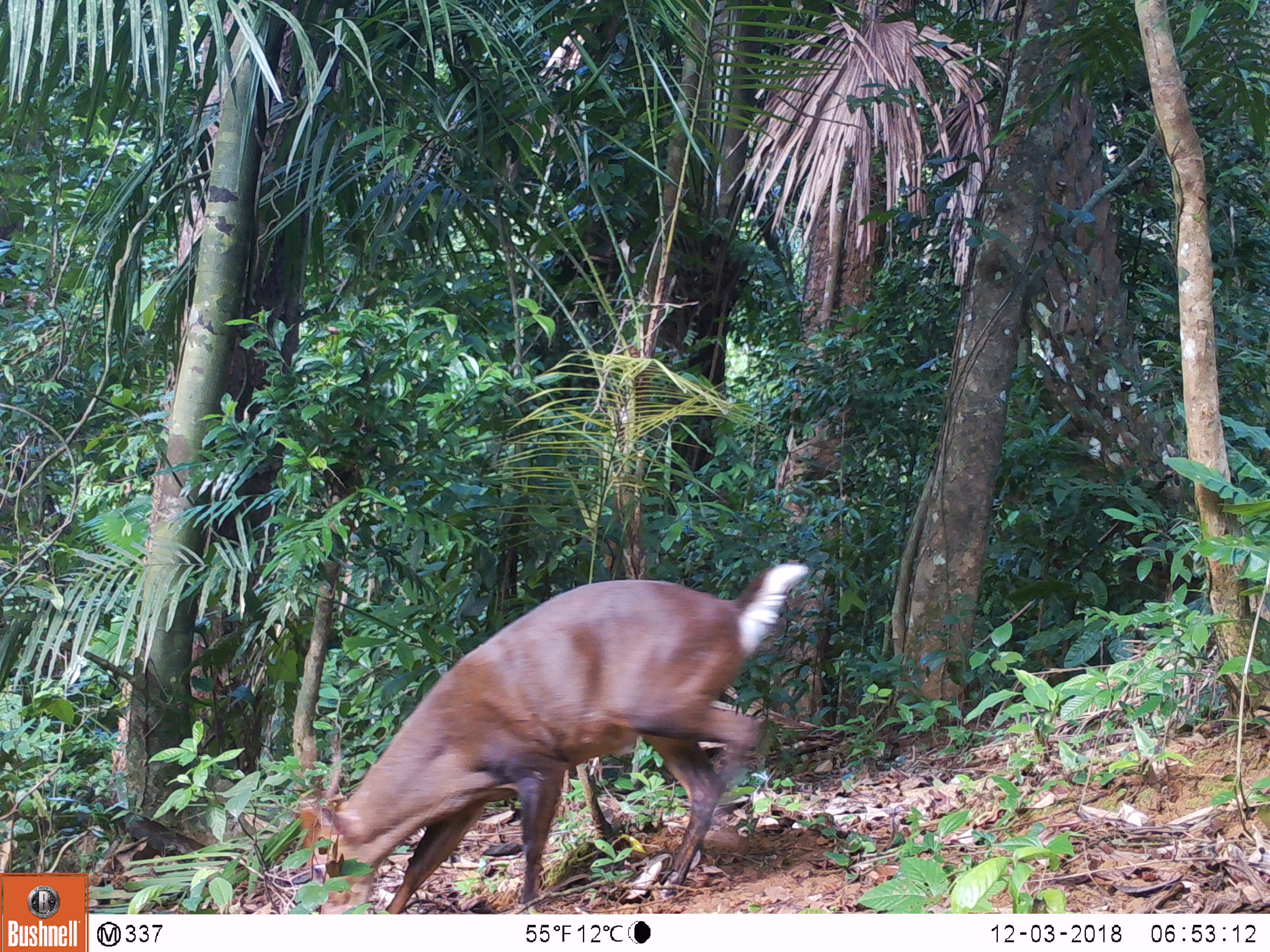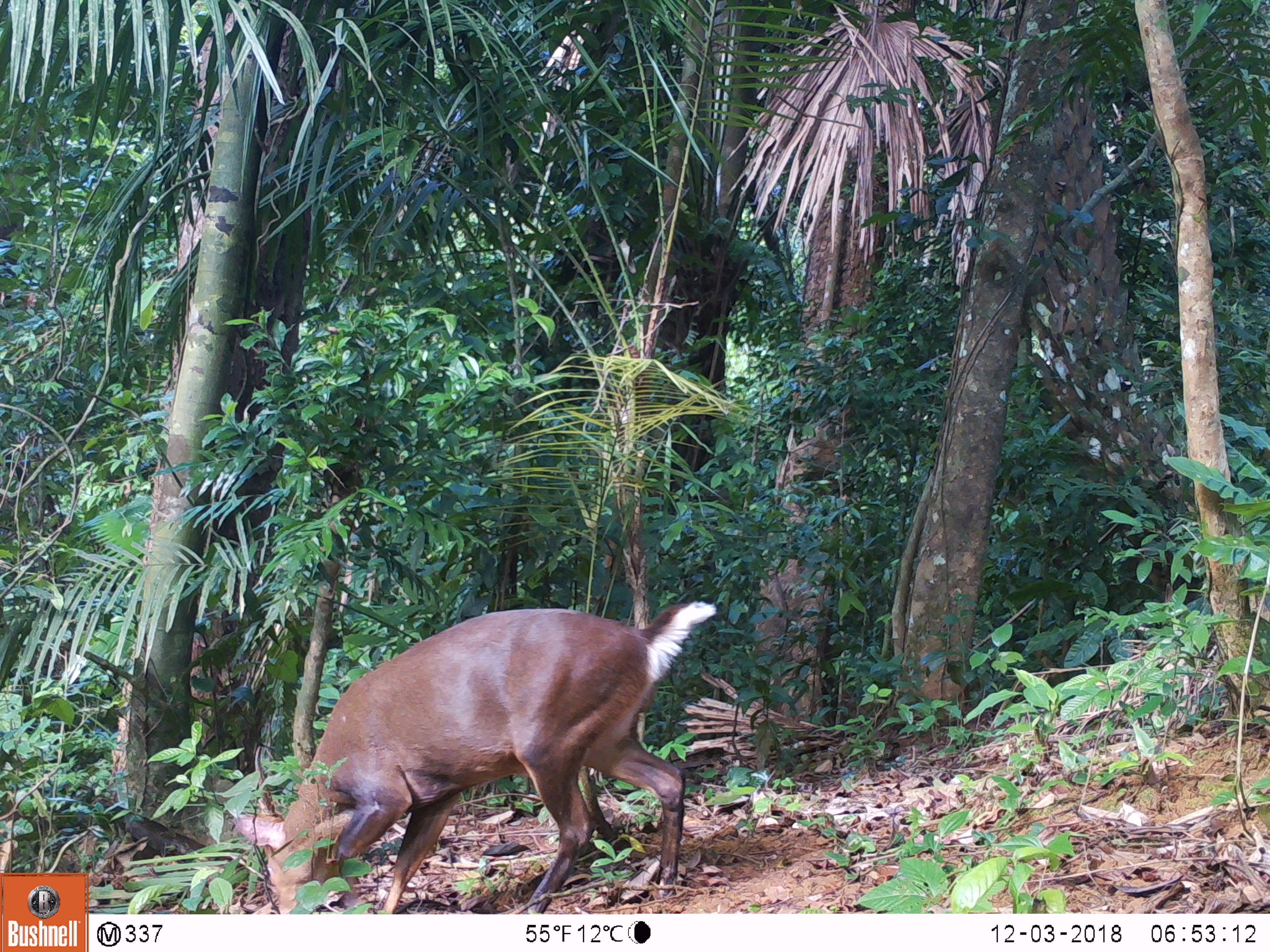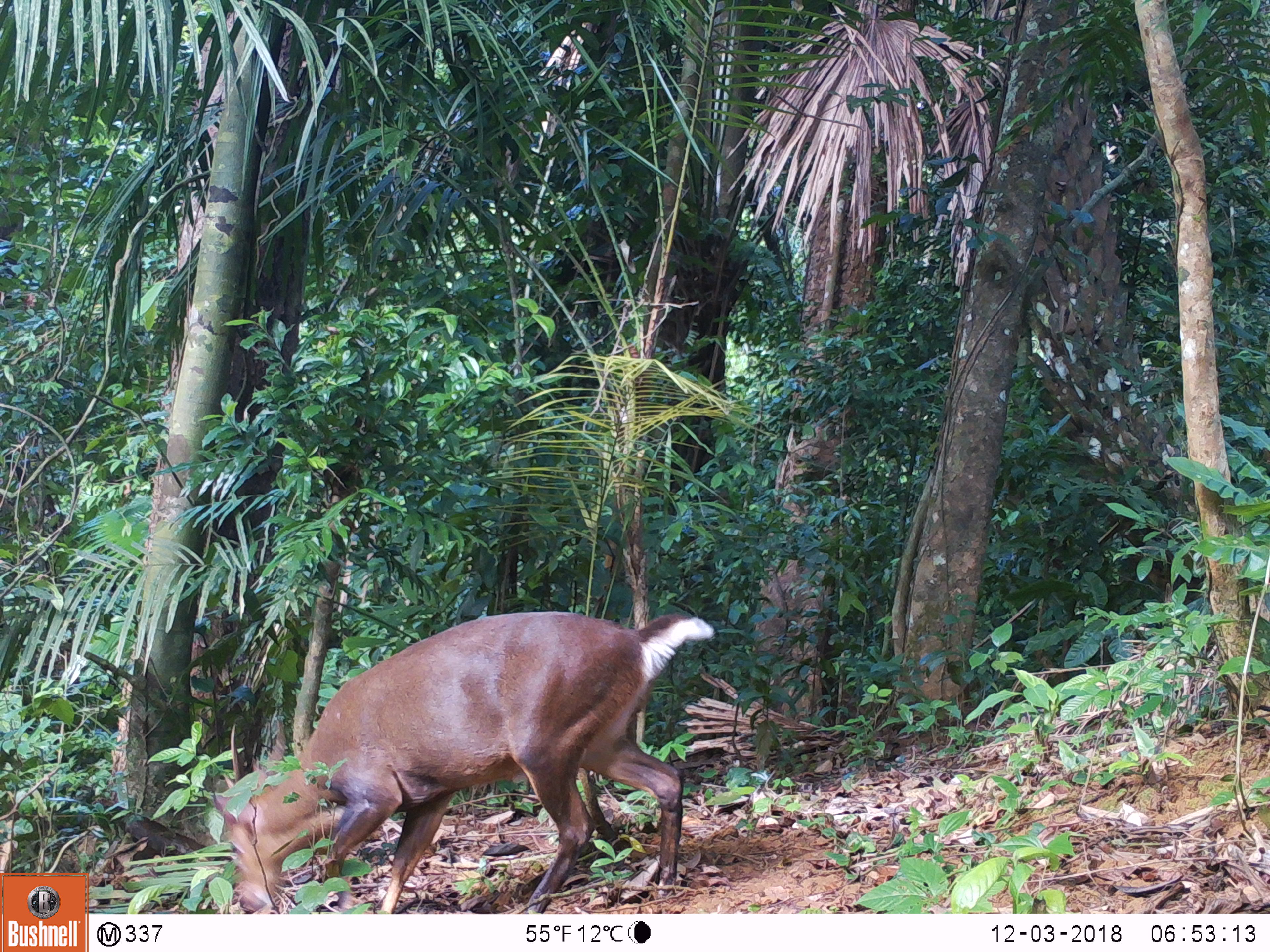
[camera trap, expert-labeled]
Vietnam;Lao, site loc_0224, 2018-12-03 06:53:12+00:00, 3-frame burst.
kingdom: Animalia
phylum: Chordata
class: Mammalia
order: Artiodactyla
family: Cervidae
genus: Muntiacus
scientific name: Muntiacus vuquangensis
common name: large-antlered muntjac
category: large antlered muntjac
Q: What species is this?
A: Large antlered muntjac (large-antlered muntjac) (Muntiacus vuquangensis).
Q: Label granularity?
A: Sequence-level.